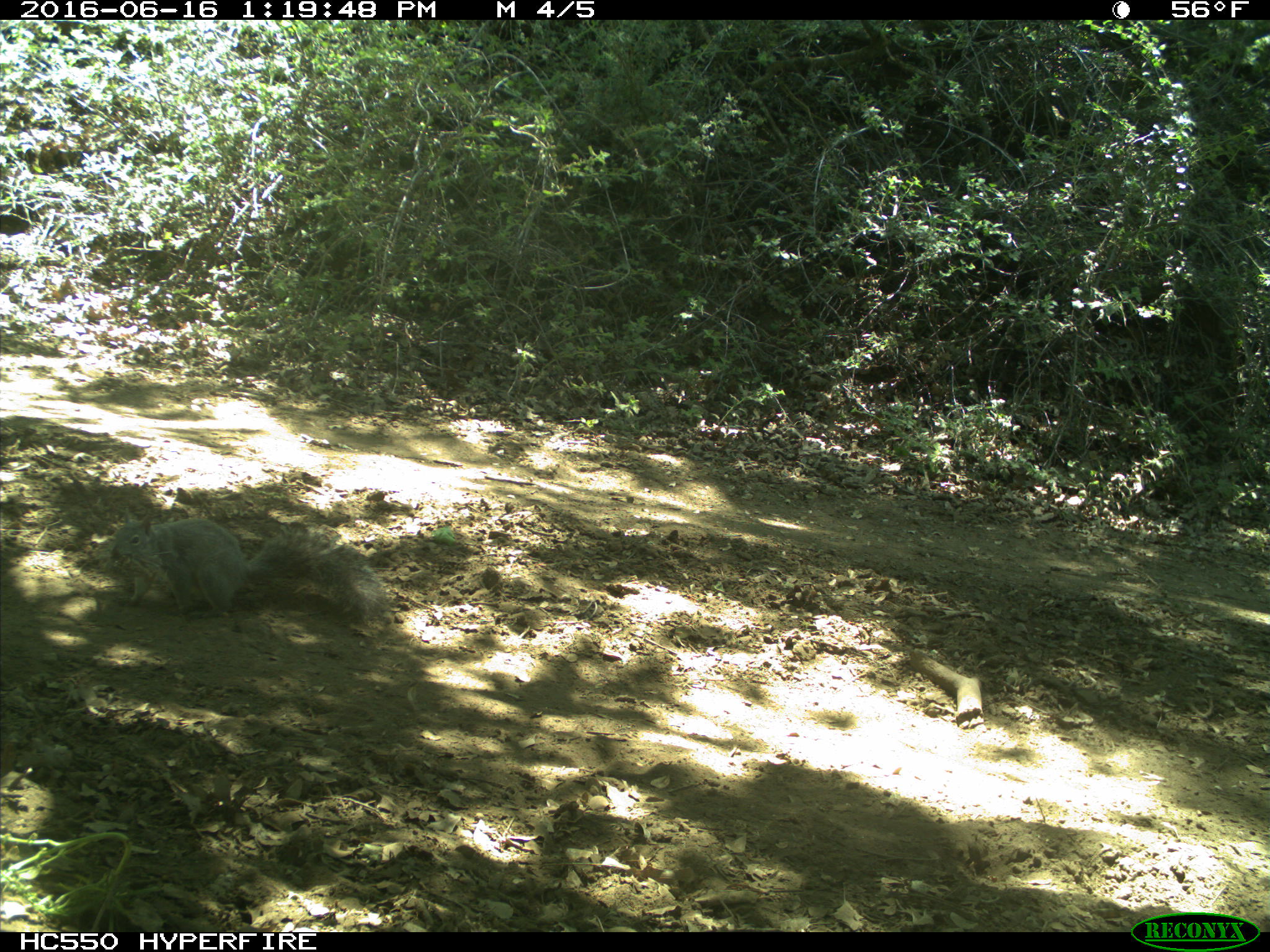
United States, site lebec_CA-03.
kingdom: Animalia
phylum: Chordata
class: Mammalia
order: Rodentia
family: Sciuridae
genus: Sciurus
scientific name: Sciurus carolinensis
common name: eastern gray squirrel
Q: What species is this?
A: Sciurus carolinensis (eastern gray squirrel).